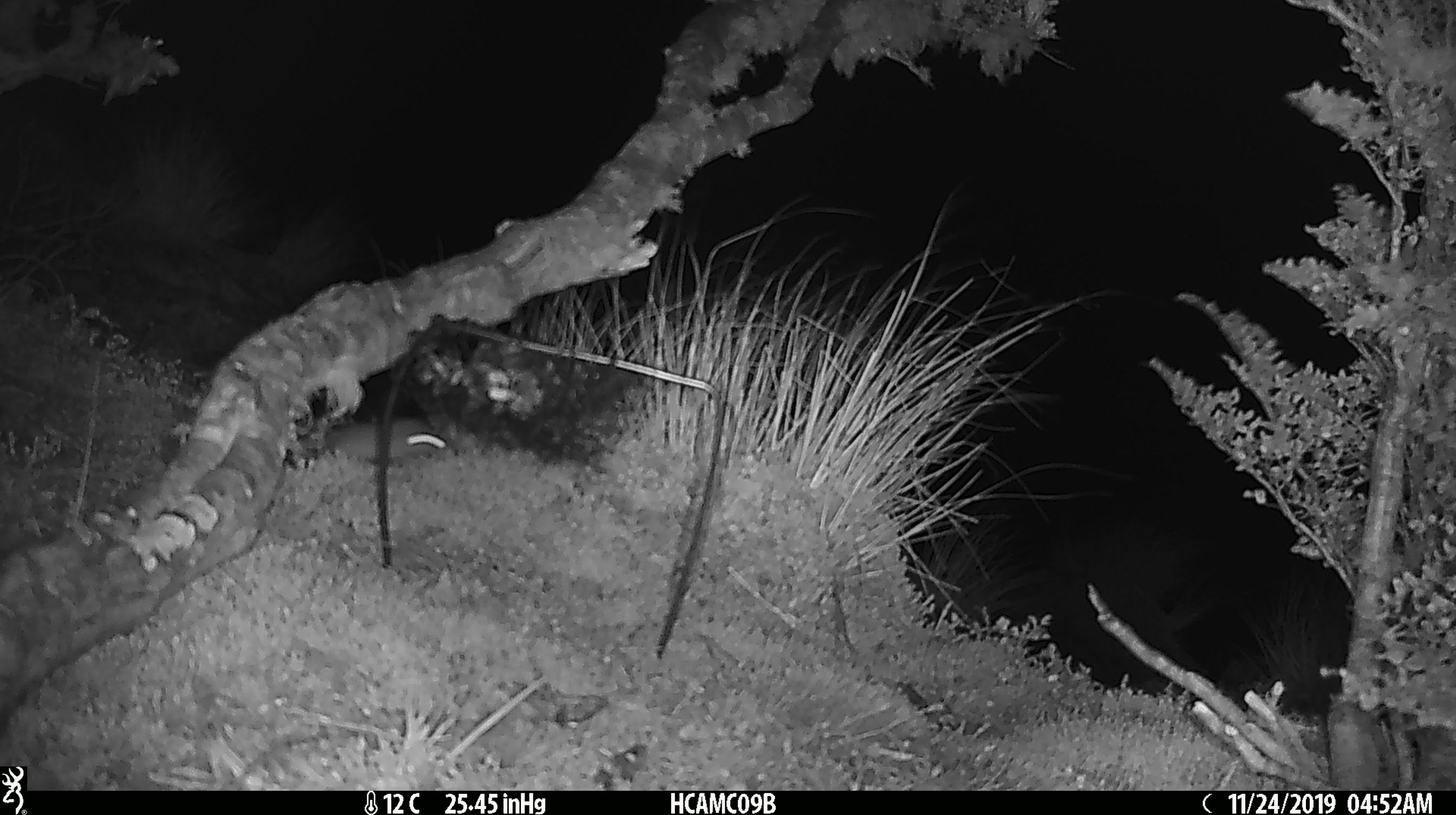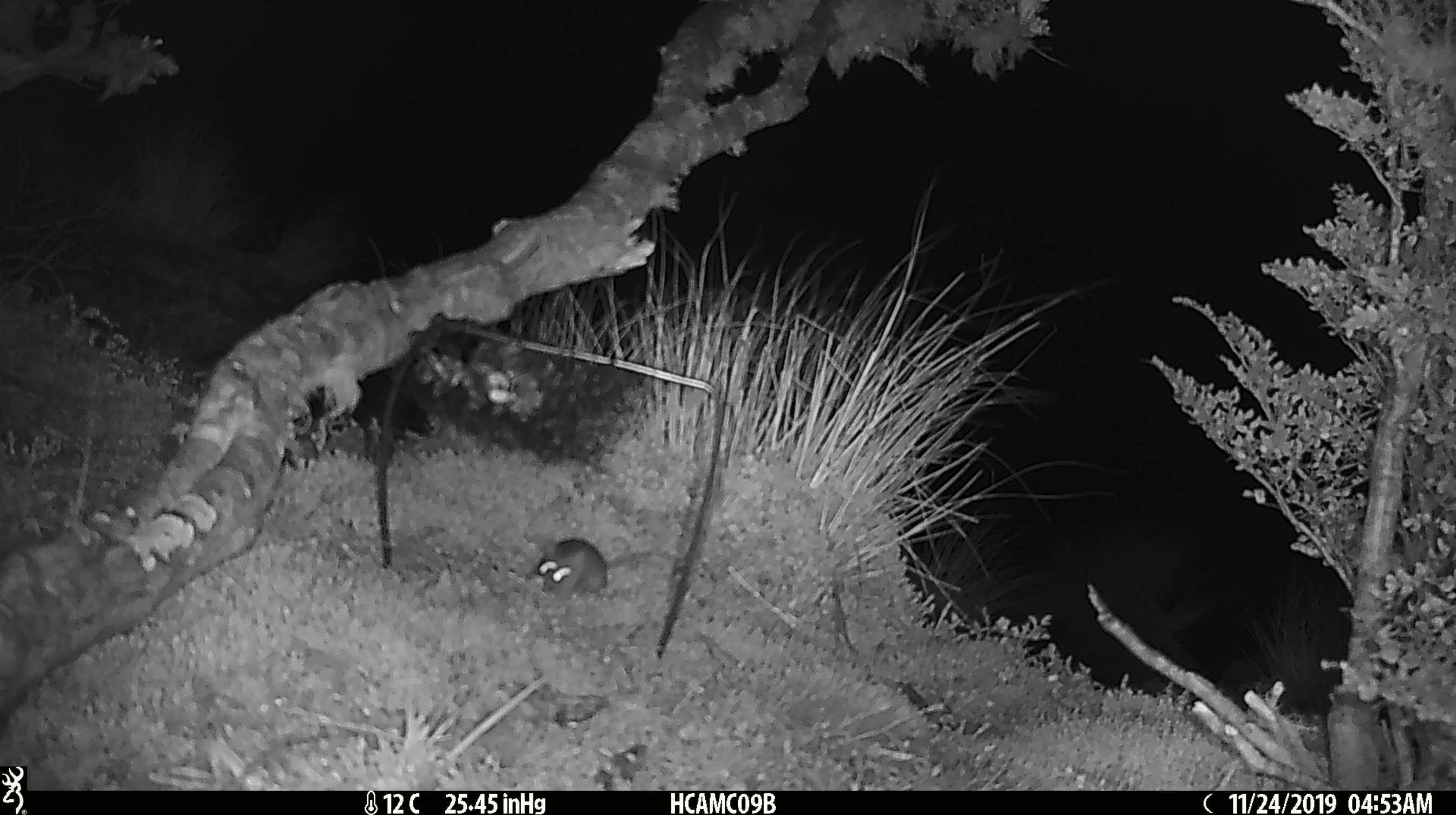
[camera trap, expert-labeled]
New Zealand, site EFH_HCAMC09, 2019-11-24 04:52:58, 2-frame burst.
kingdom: Animalia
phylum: Chordata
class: Mammalia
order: Rodentia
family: Muridae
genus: Mus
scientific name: Mus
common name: mouse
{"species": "mouse (Mus)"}